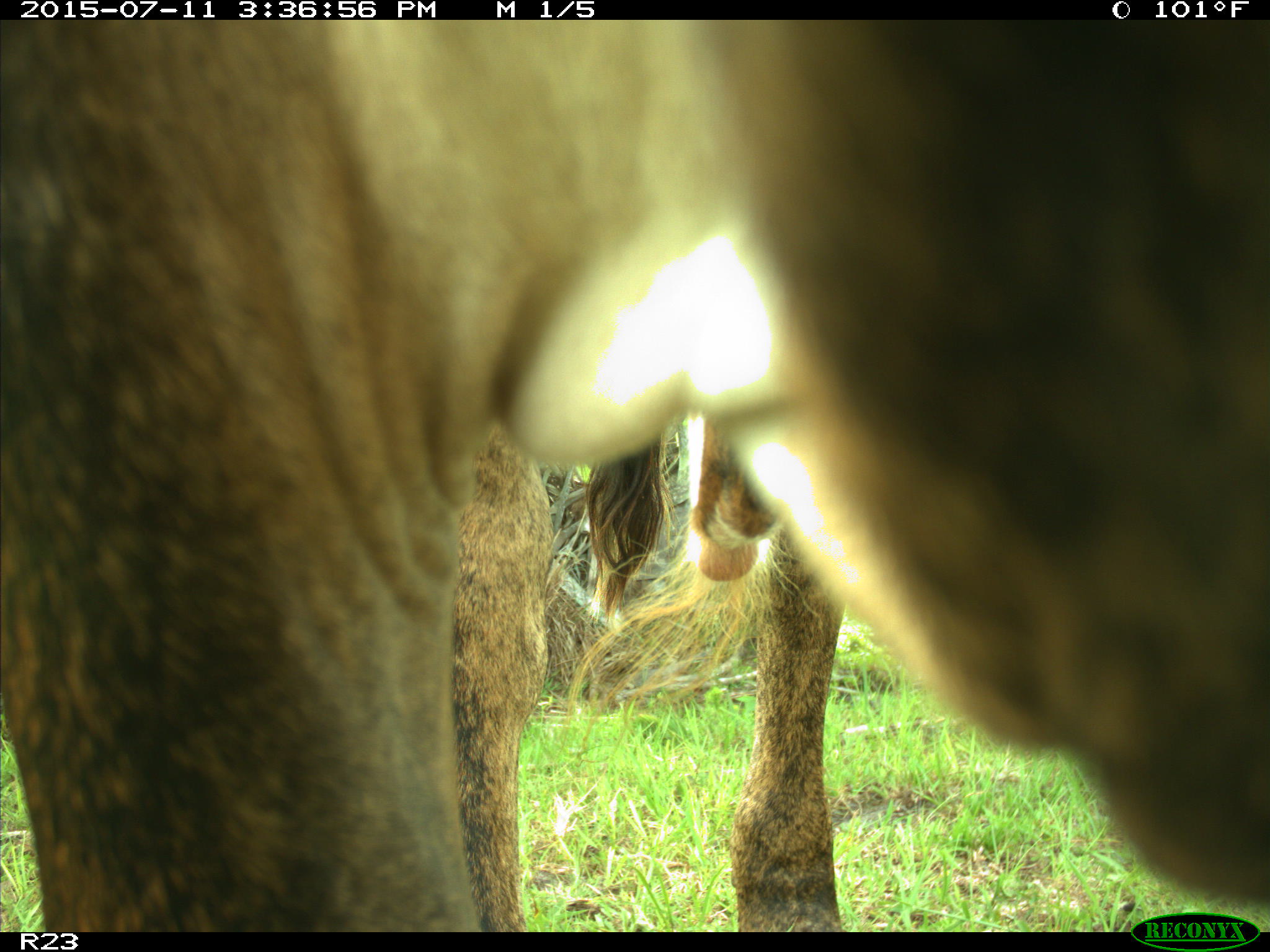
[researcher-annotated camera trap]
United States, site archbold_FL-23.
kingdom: Animalia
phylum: Chordata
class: Mammalia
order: Artiodactyla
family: Bovidae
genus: Bos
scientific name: Bos taurus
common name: domestic cow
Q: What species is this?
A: Bos taurus (domestic cow).